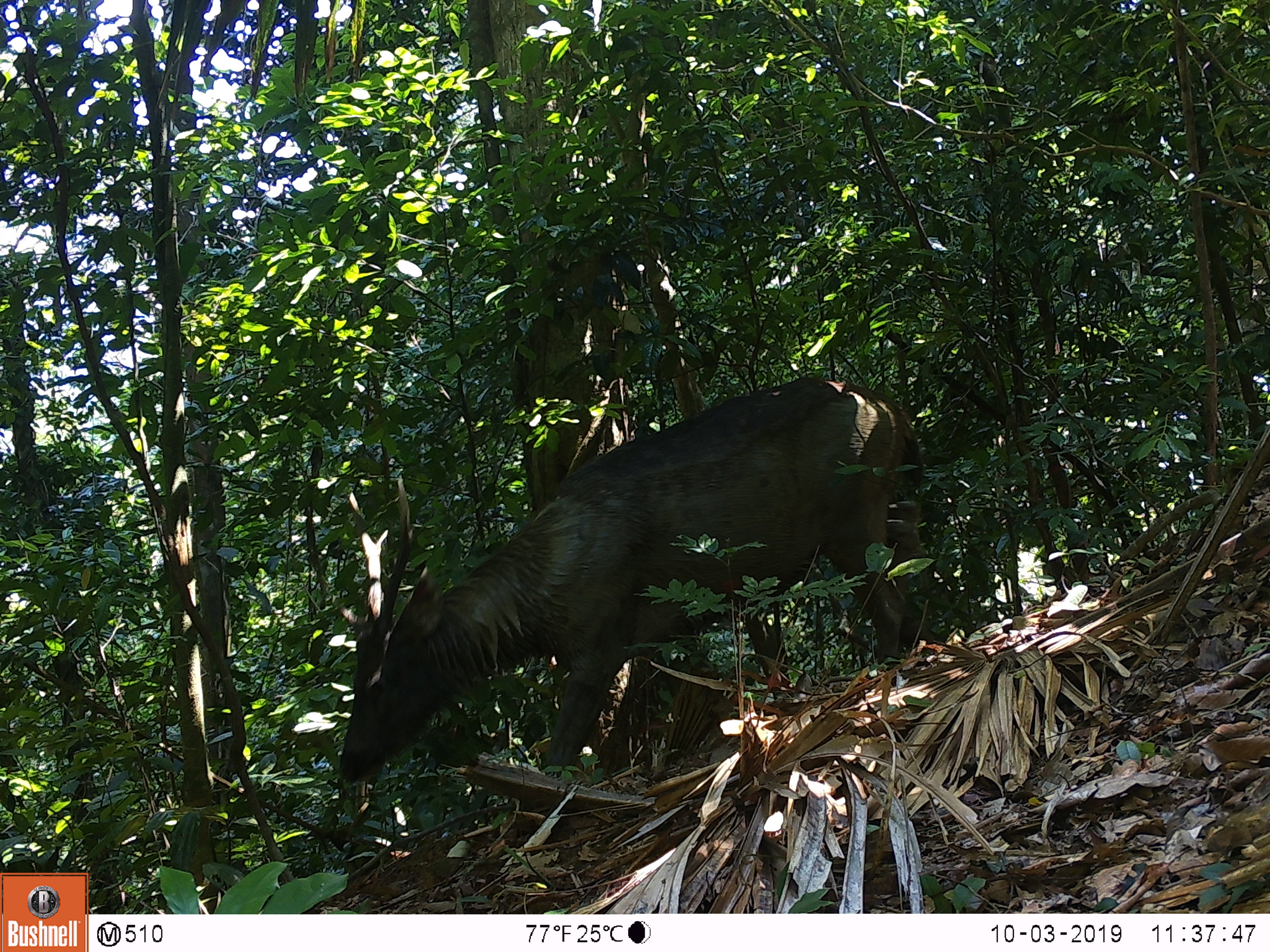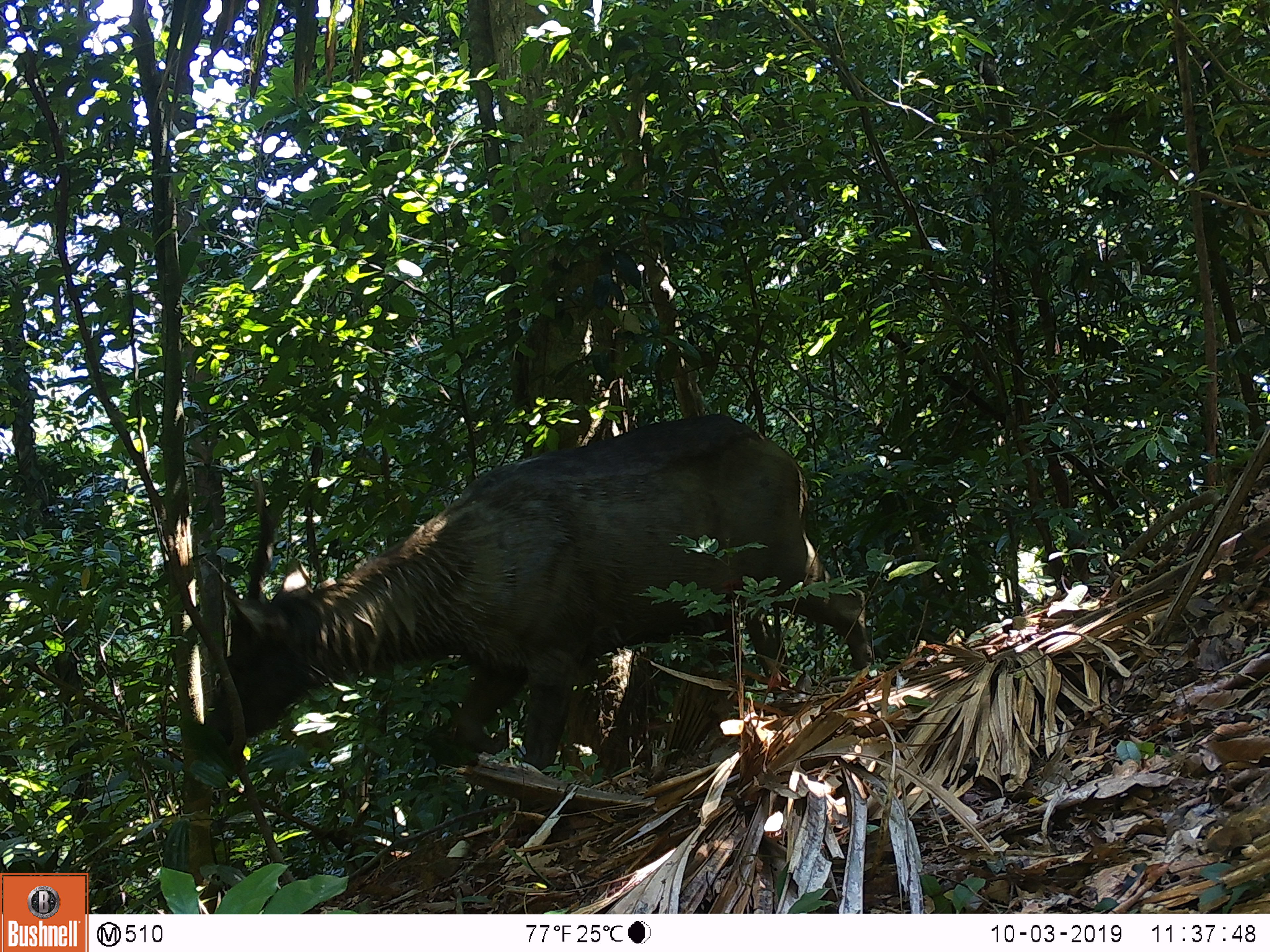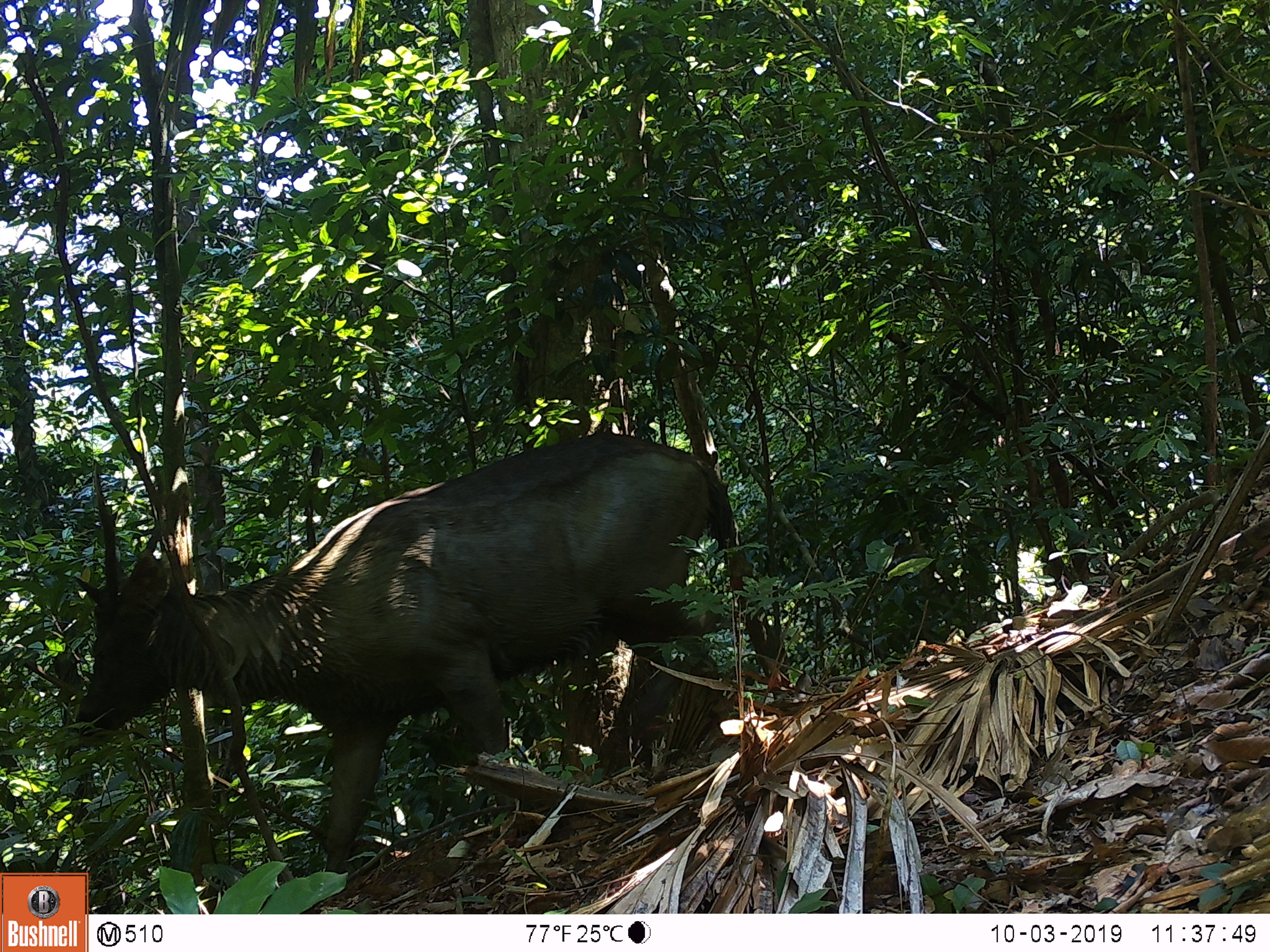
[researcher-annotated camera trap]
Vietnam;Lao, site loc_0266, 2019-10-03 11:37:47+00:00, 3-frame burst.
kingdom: Animalia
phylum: Chordata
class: Mammalia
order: Artiodactyla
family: Cervidae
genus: Rusa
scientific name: Rusa unicolor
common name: sambar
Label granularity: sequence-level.